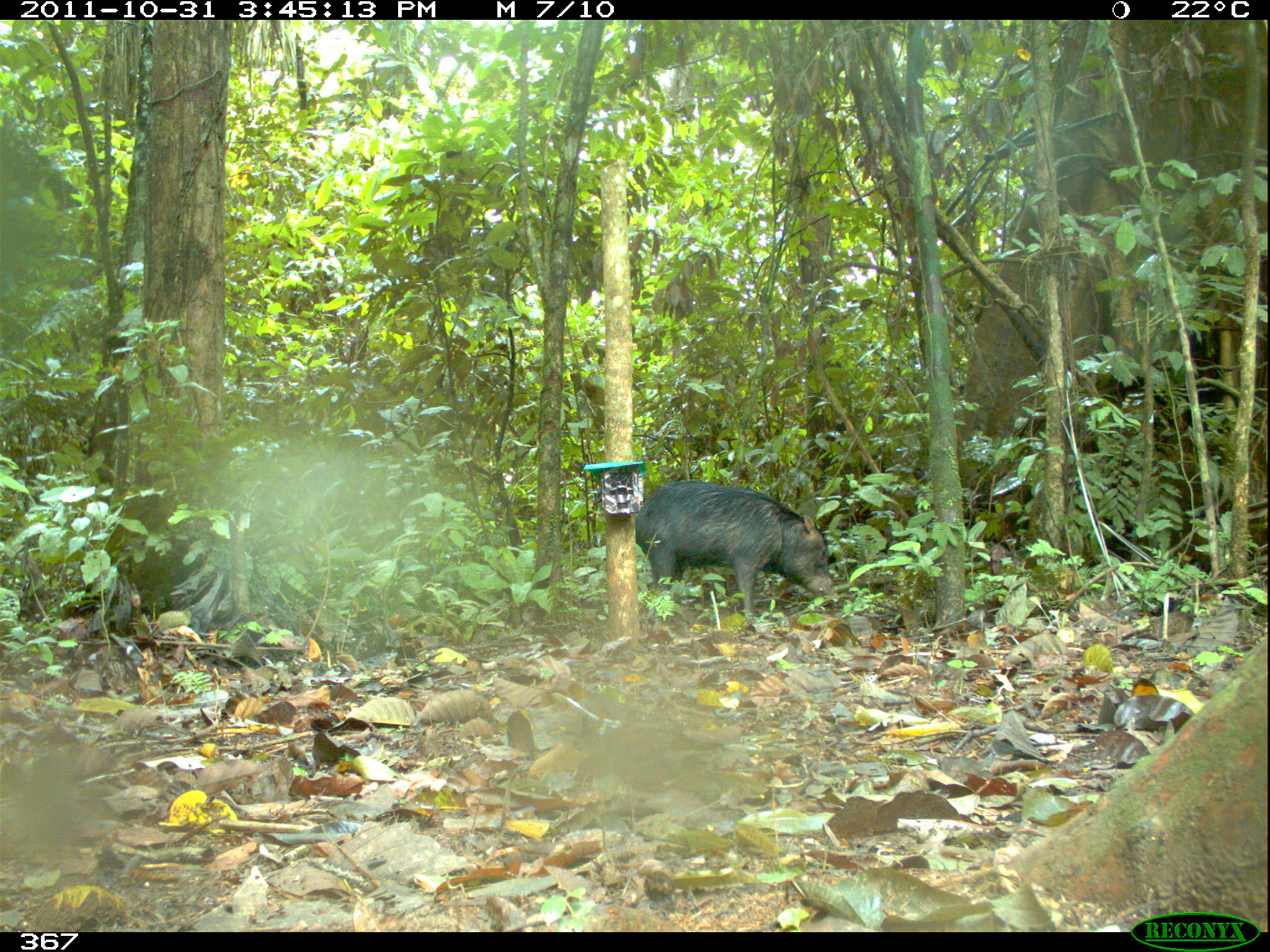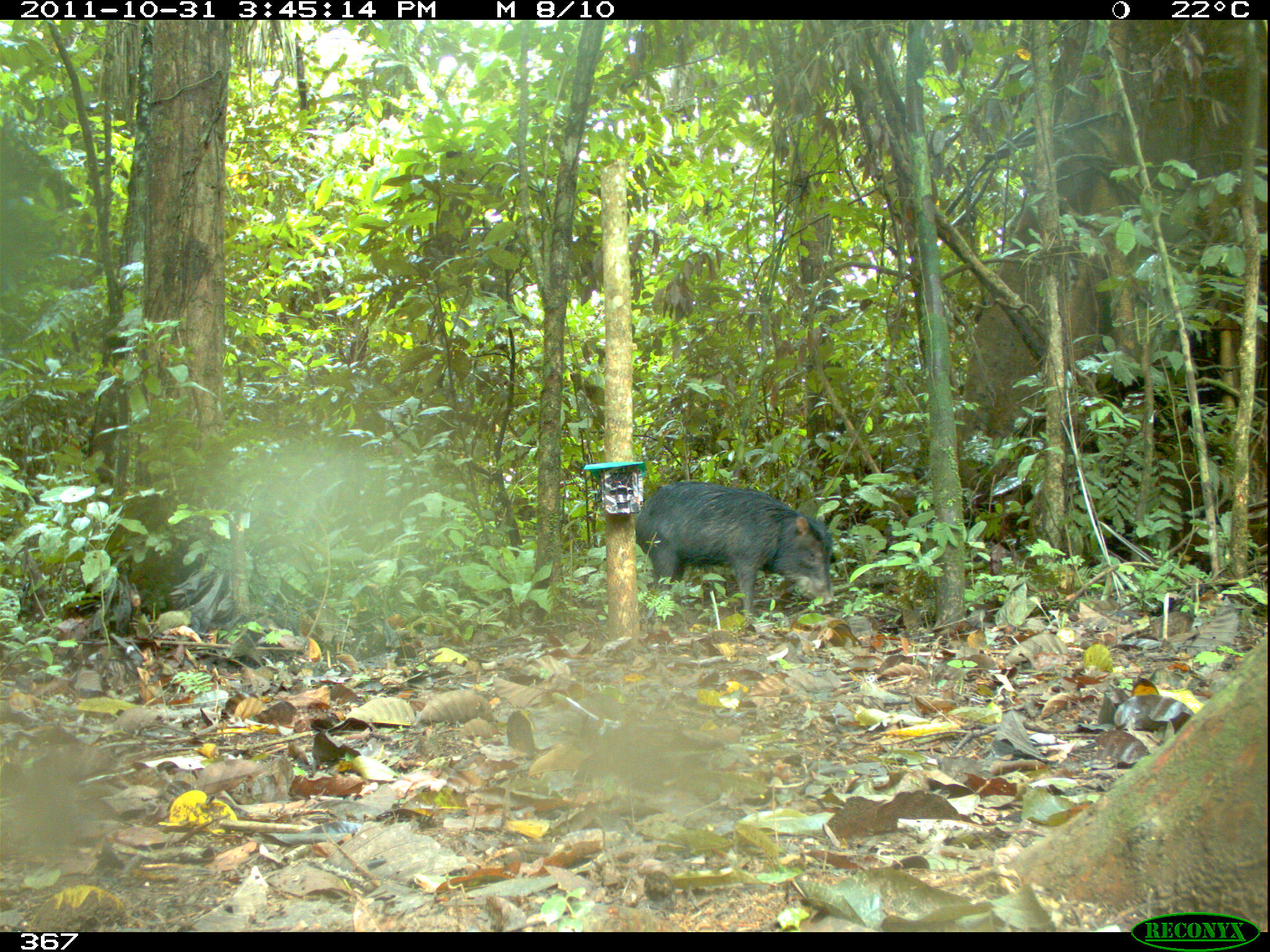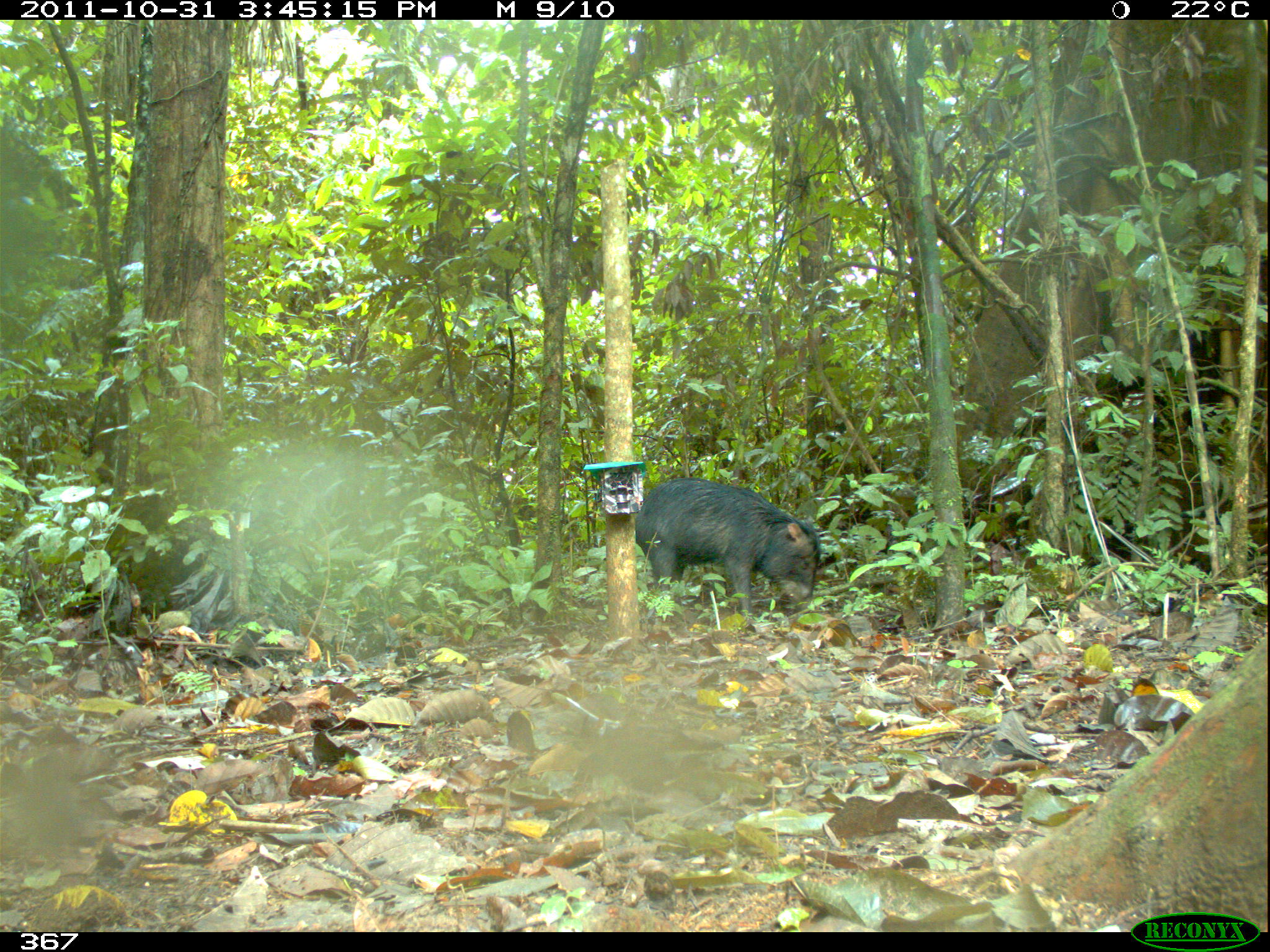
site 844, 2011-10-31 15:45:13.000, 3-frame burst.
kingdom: Animalia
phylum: Chordata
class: Mammalia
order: Artiodactyla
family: Tayassuidae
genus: Tayassu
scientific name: Tayassu pecari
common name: white-lipped peccary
Tayassu pecari (white-lipped peccary).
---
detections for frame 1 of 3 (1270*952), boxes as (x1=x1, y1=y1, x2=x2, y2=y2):
tayassu pecari: (x1=634, y1=479, x2=836, y2=621)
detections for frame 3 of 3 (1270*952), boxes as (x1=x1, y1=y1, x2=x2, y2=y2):
tayassu pecari: (x1=632, y1=475, x2=821, y2=622)